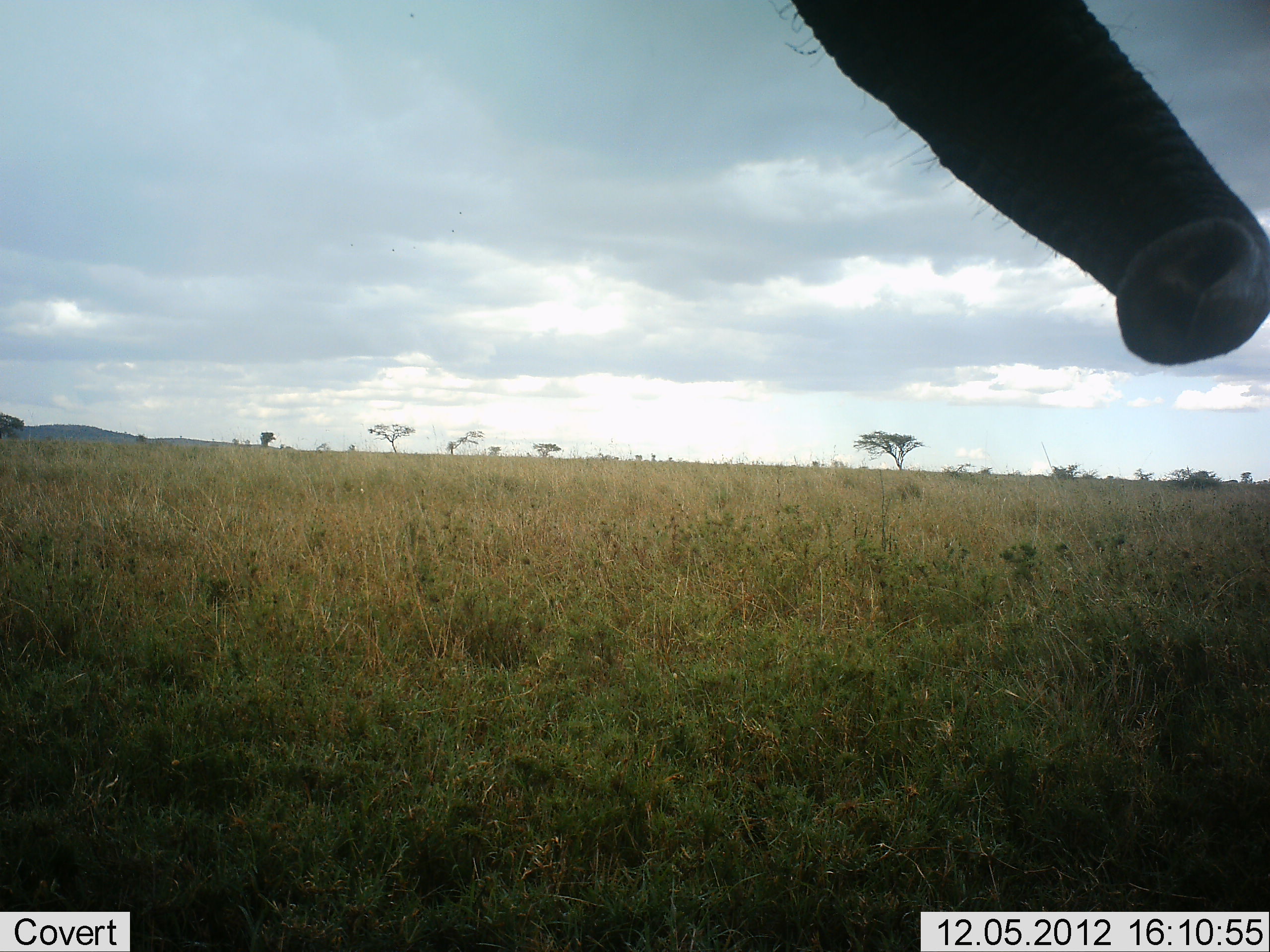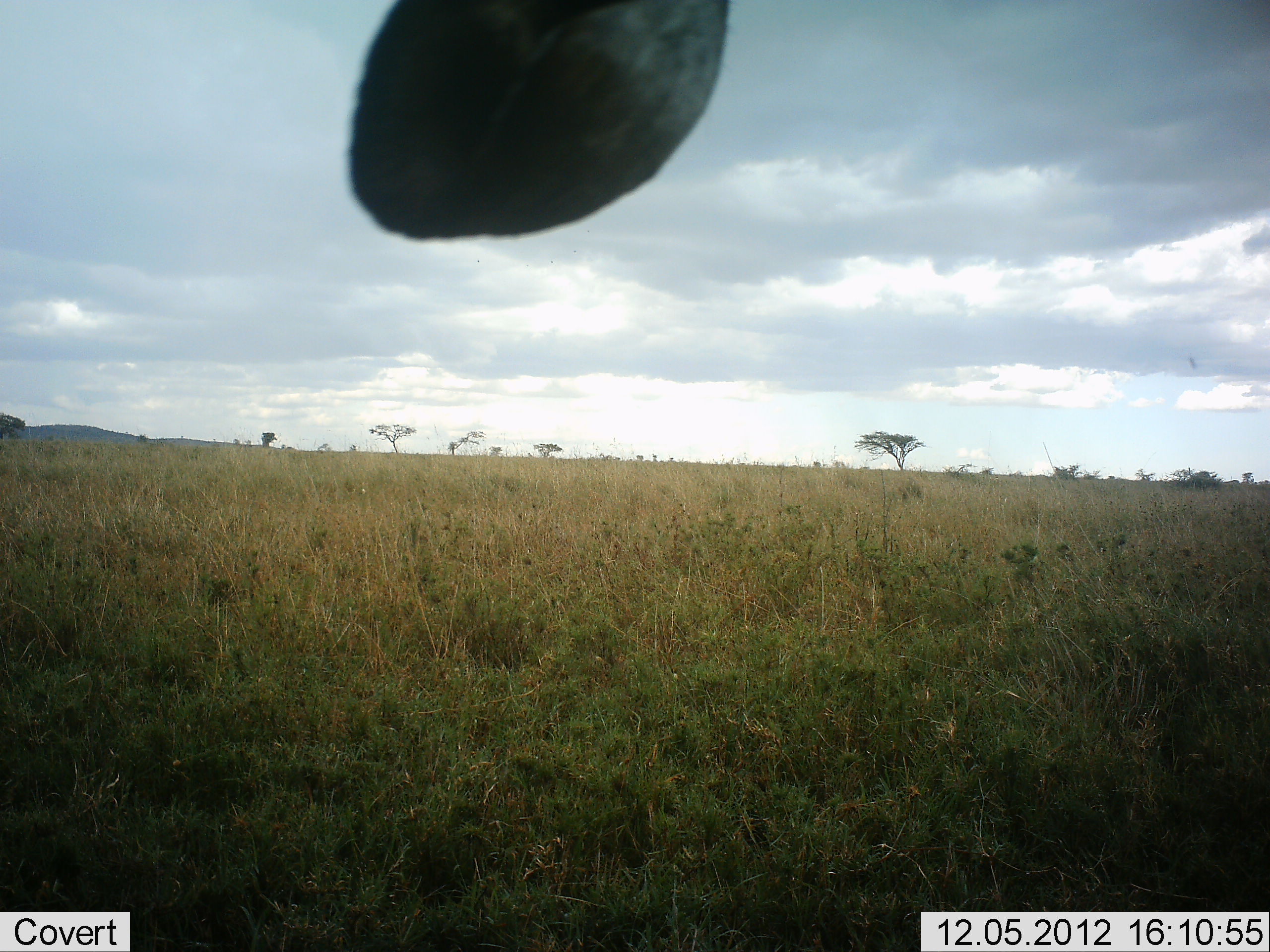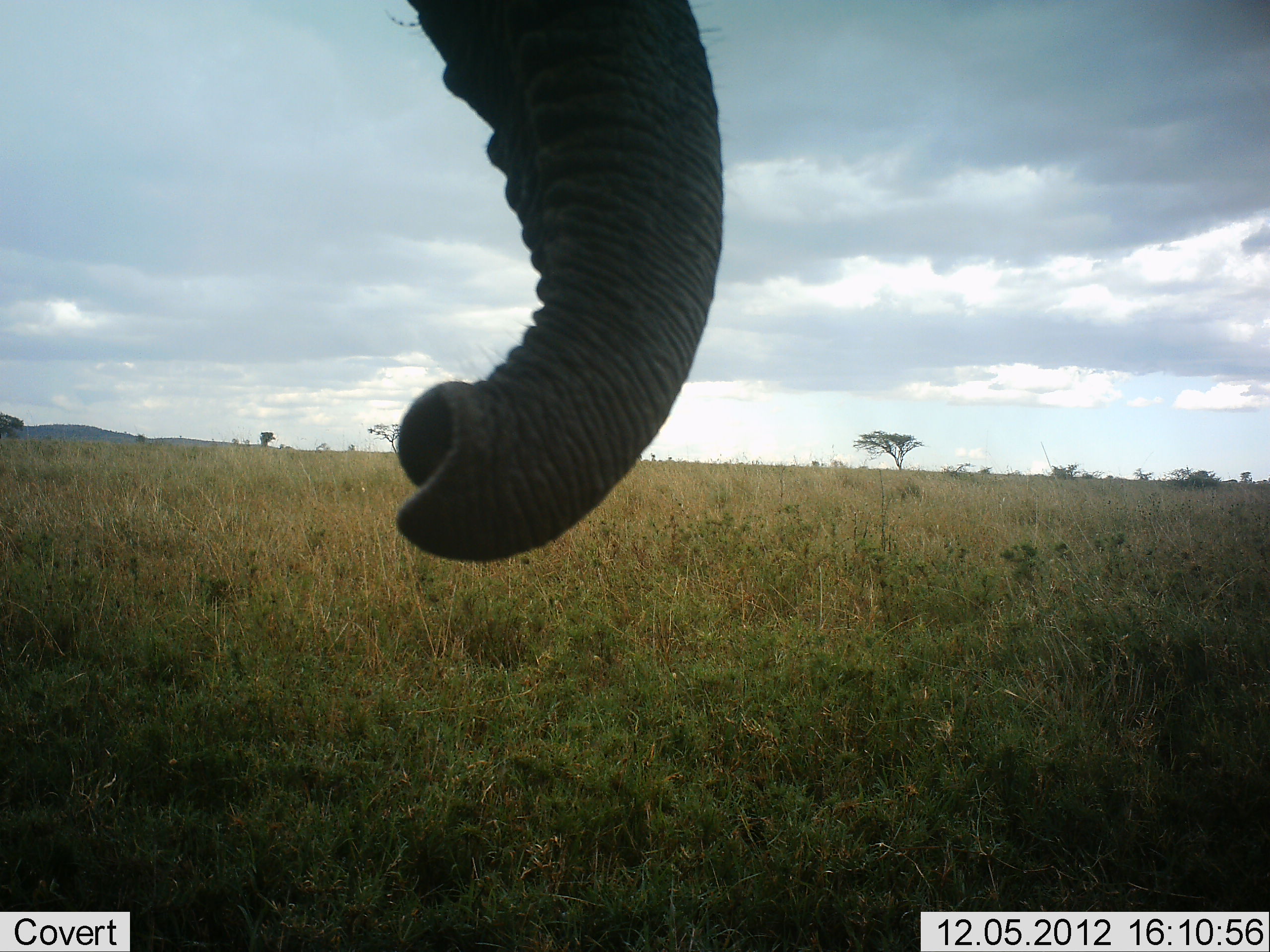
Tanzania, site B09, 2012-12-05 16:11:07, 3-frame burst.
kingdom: Animalia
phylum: Chordata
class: Mammalia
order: Proboscidea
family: Elephantidae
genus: Loxodonta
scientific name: Loxodonta africana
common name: african bush elephant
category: elephant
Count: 1.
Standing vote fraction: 90%.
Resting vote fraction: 0%.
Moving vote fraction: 10%.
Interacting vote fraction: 0%.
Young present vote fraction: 0%.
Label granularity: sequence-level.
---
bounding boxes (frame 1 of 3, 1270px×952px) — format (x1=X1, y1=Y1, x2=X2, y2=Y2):
animal: (x1=791, y1=0, x2=1270, y2=367)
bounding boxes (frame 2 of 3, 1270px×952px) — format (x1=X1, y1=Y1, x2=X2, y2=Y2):
animal: (x1=347, y1=0, x2=733, y2=243)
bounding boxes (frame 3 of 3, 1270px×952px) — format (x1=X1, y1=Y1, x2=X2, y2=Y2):
animal: (x1=393, y1=0, x2=727, y2=560)